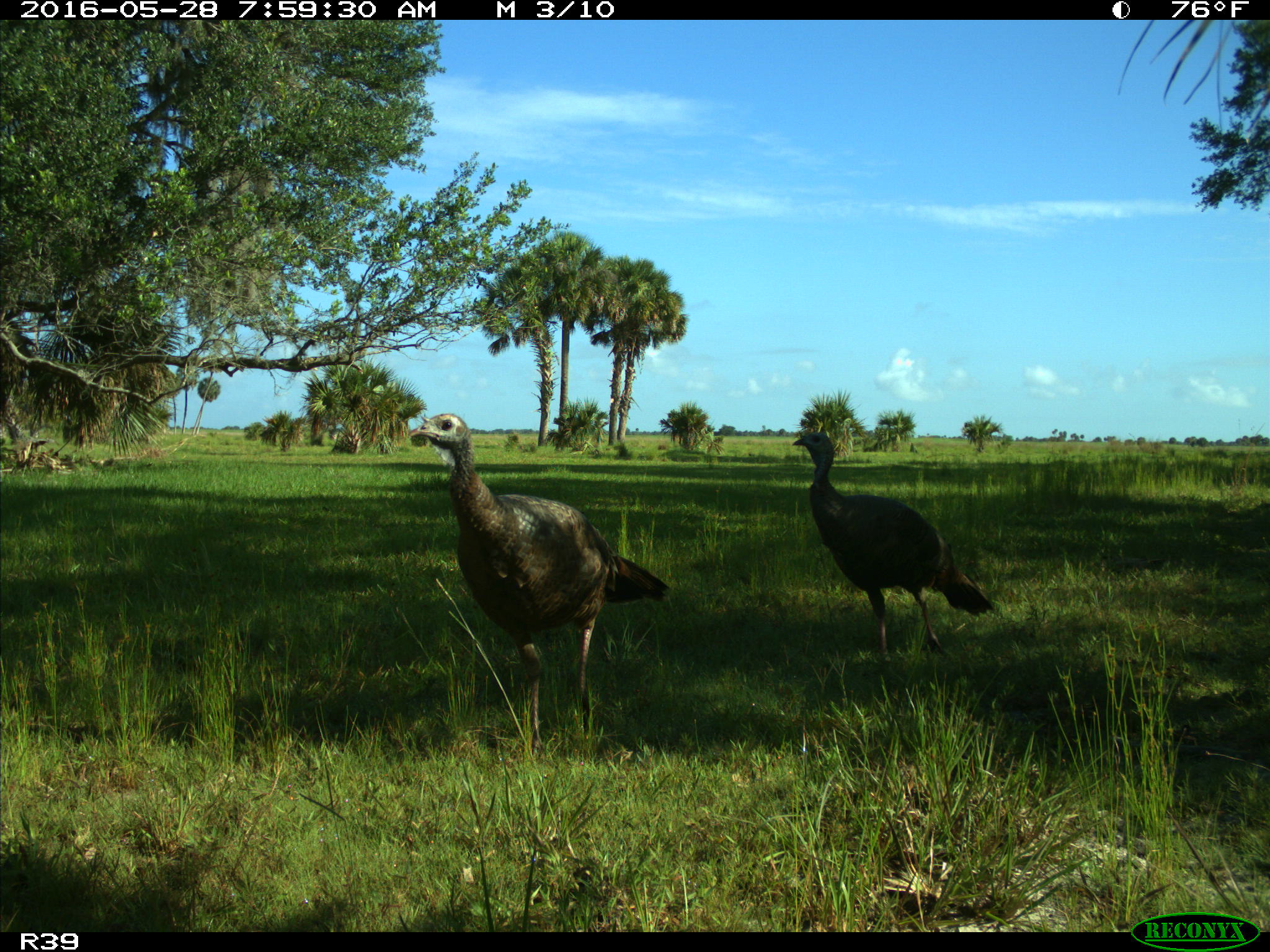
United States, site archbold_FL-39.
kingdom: Animalia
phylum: Chordata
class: Aves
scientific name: Aves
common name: birds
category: unidentified bird